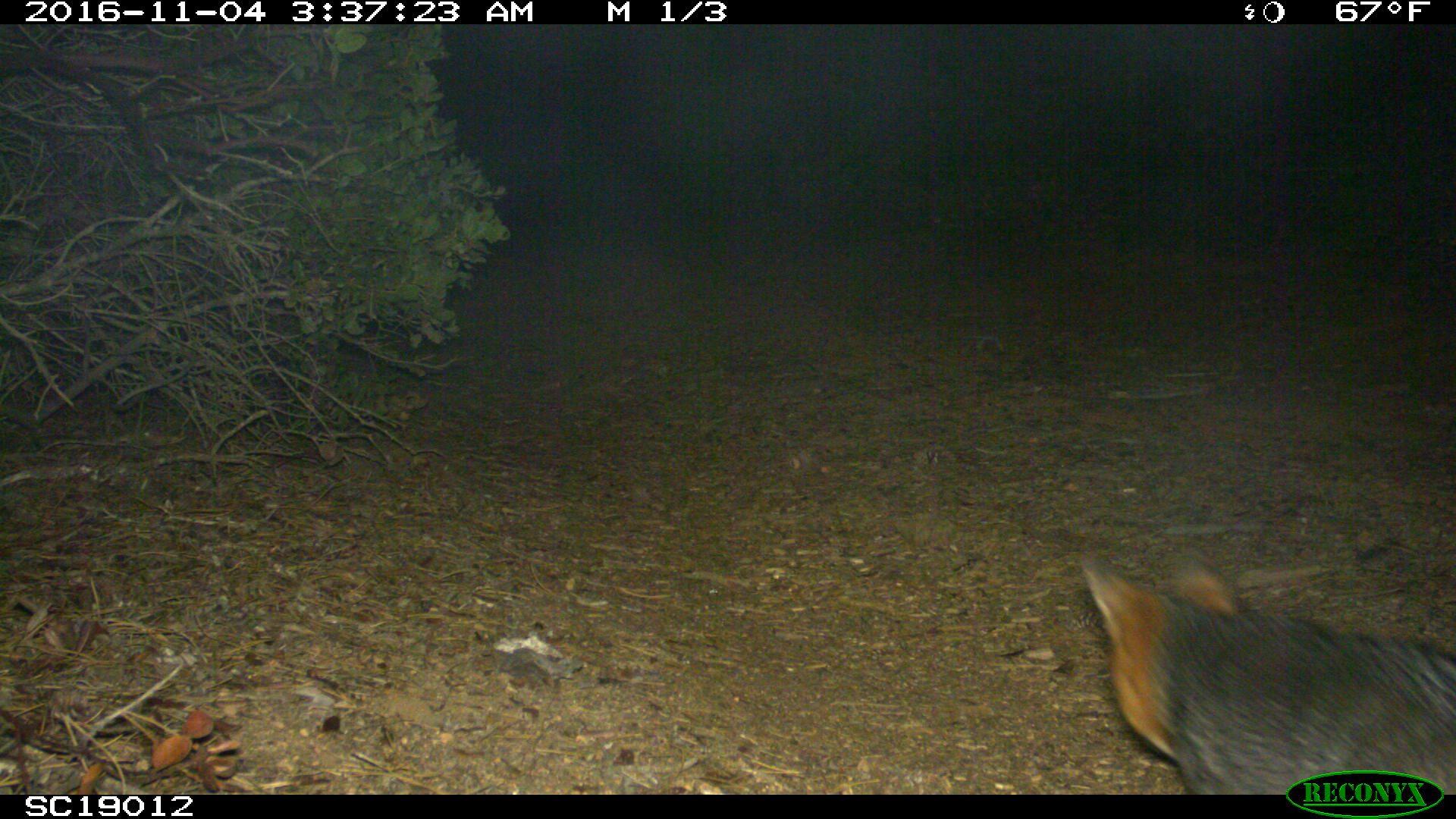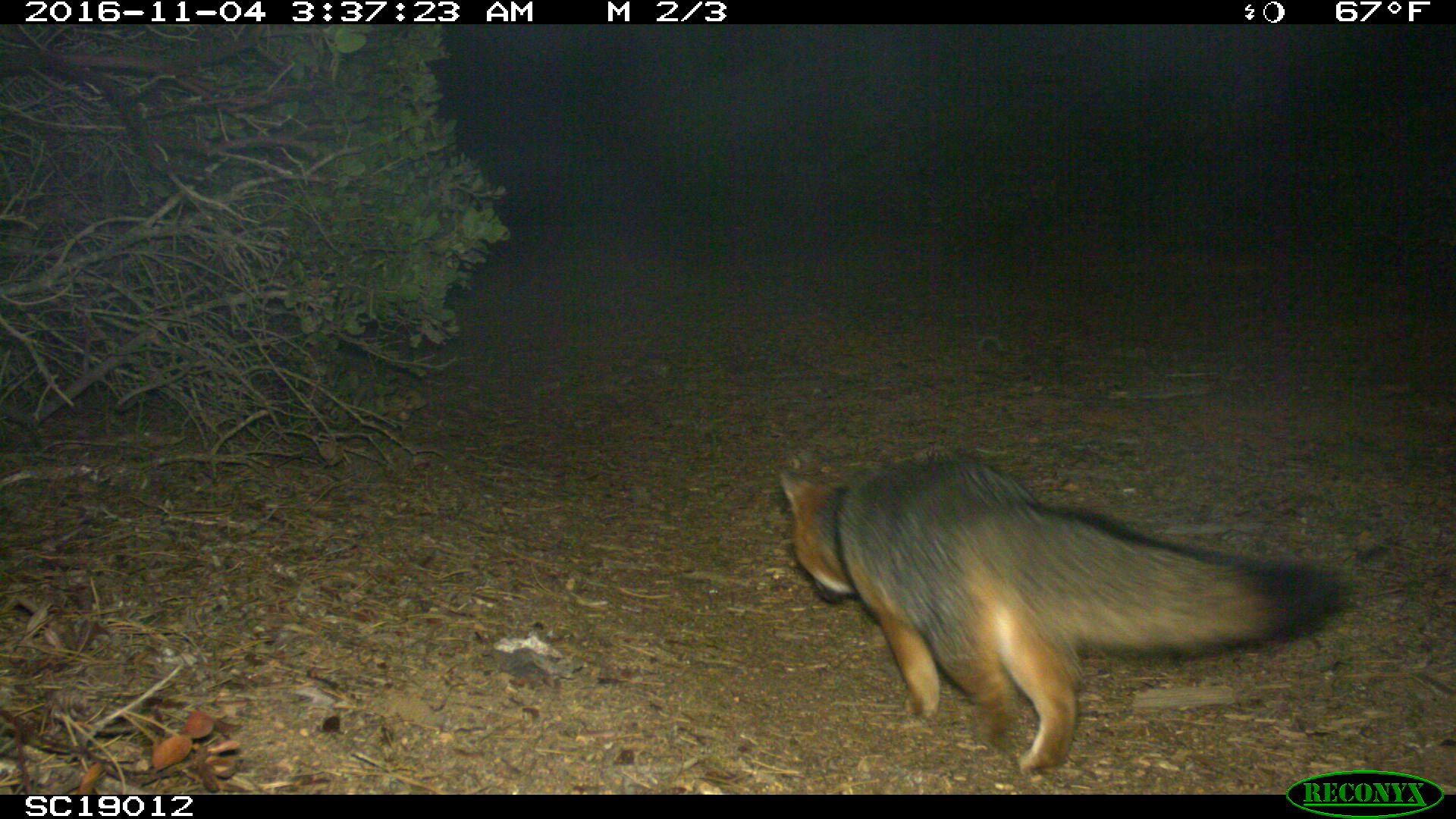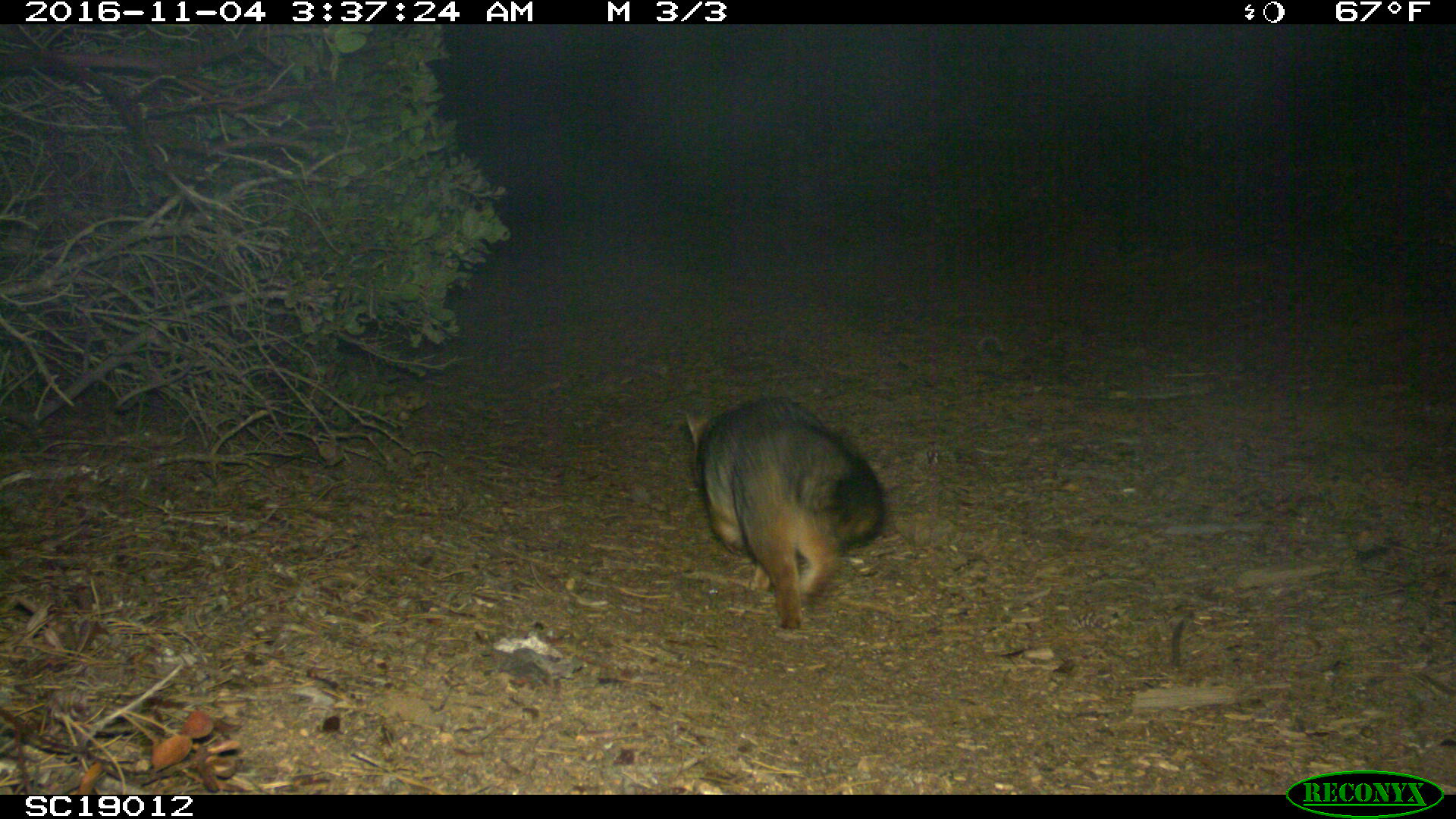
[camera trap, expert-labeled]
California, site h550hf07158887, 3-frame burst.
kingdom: Animalia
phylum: Chordata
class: Mammalia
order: Carnivora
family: Canidae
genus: Urocyon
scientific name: Urocyon littoralis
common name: island fox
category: fox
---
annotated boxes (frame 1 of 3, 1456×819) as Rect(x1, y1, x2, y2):
fox: Rect(1081, 551, 1455, 793)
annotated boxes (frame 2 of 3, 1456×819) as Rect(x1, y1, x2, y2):
fox: Rect(778, 453, 1351, 777)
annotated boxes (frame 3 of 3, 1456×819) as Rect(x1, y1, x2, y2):
fox: Rect(685, 396, 886, 638)